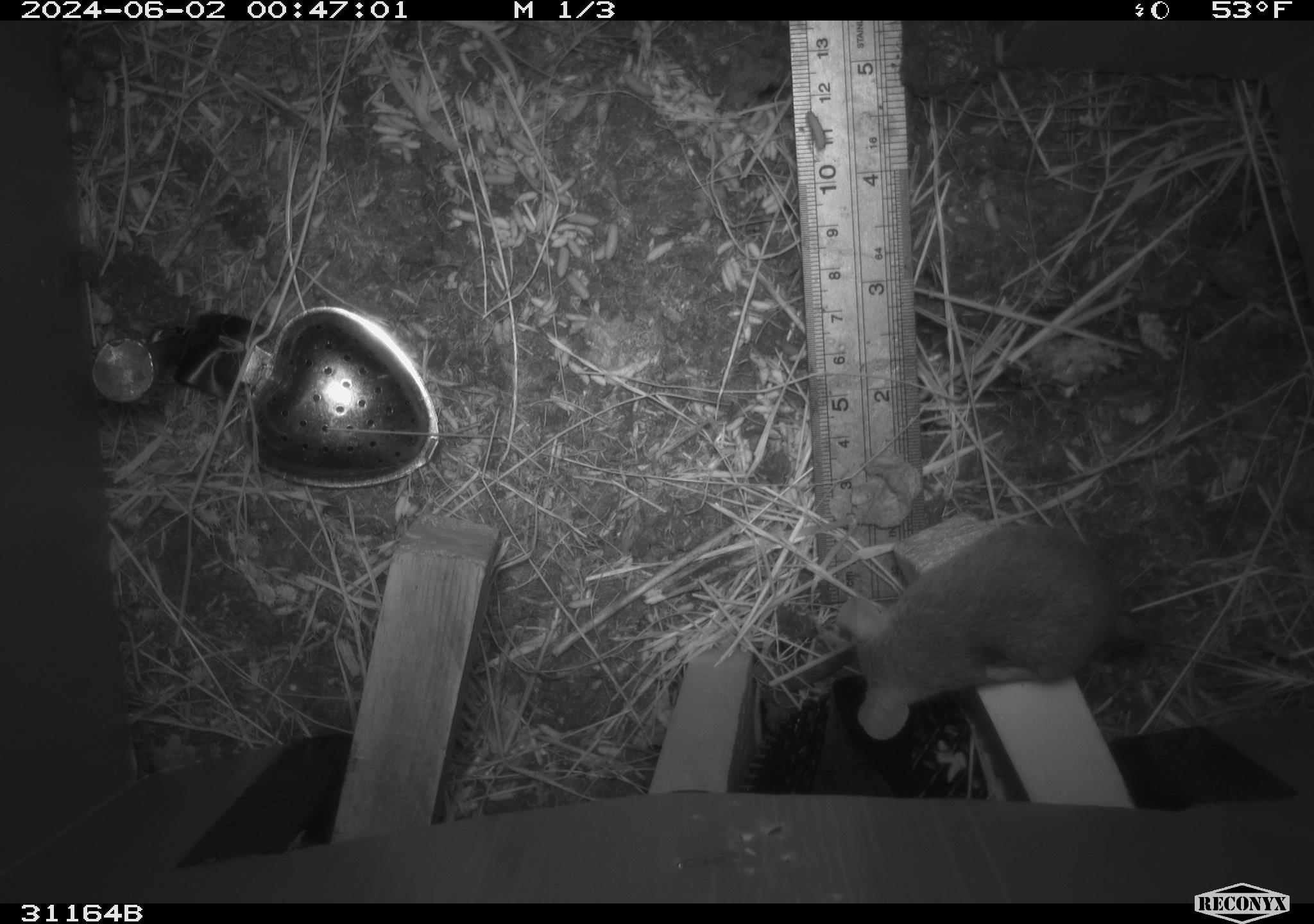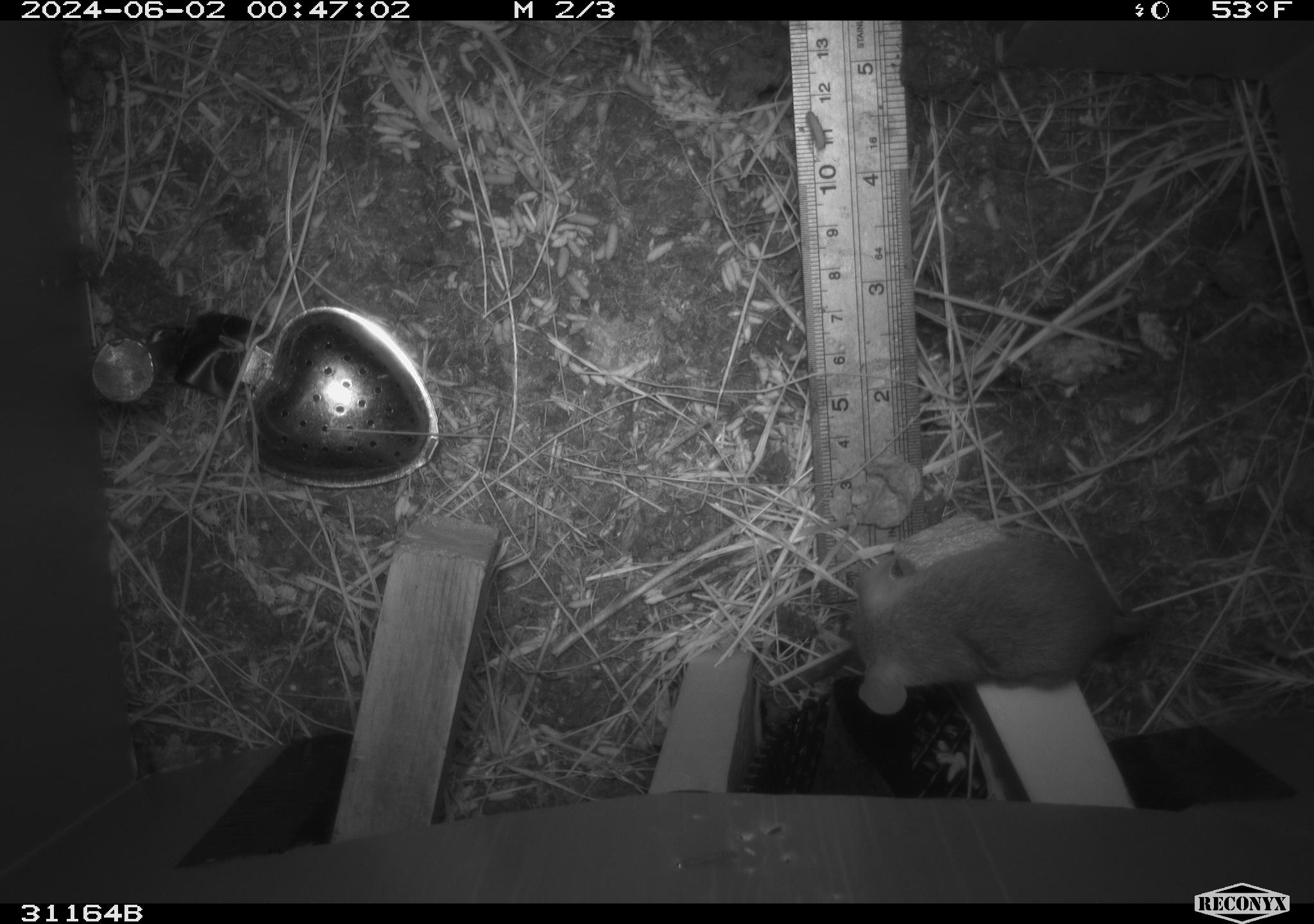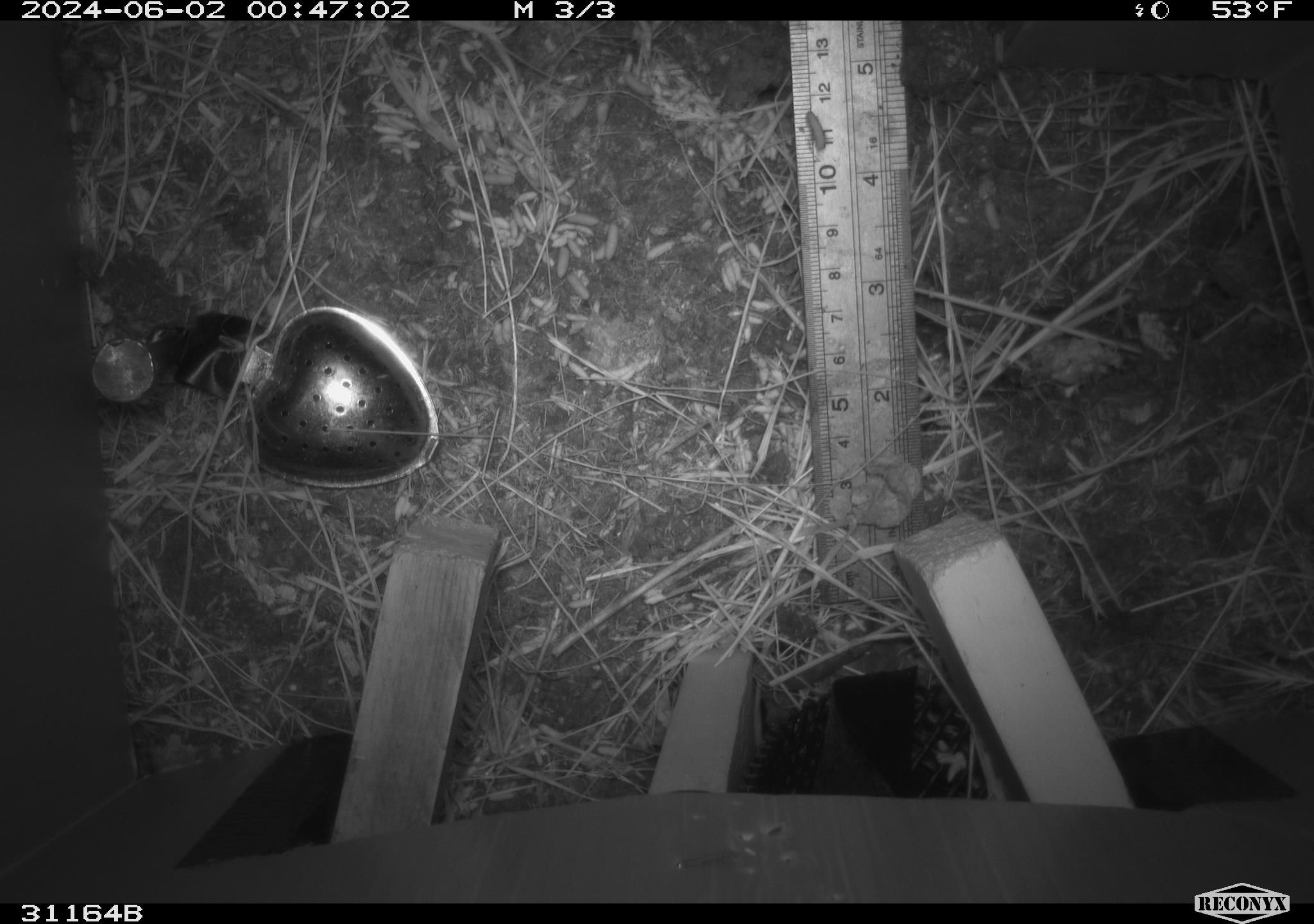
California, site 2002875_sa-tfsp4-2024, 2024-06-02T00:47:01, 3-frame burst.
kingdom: Animalia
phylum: Chordata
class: Mammalia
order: Rodentia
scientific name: Rodentia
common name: mouse species